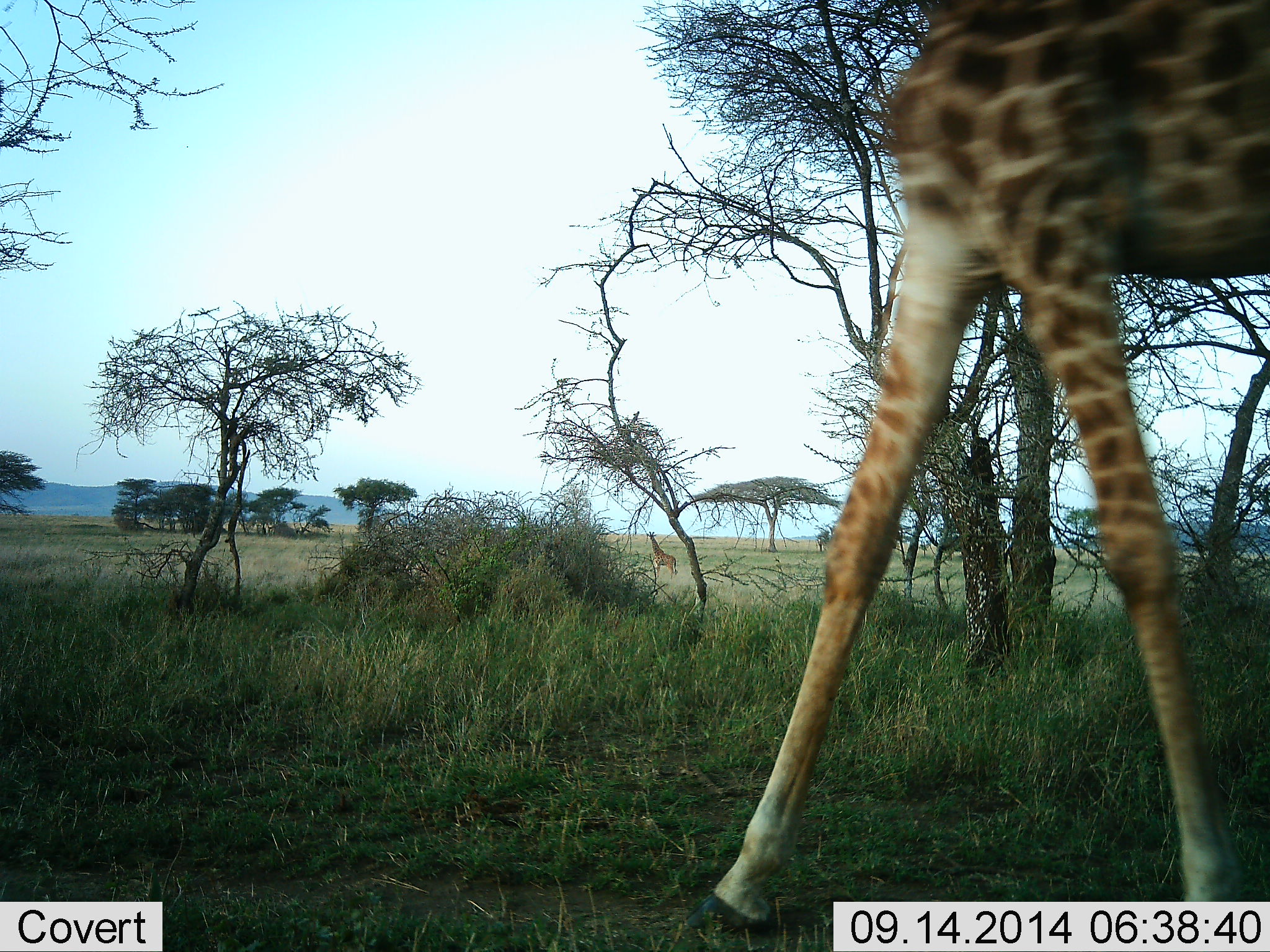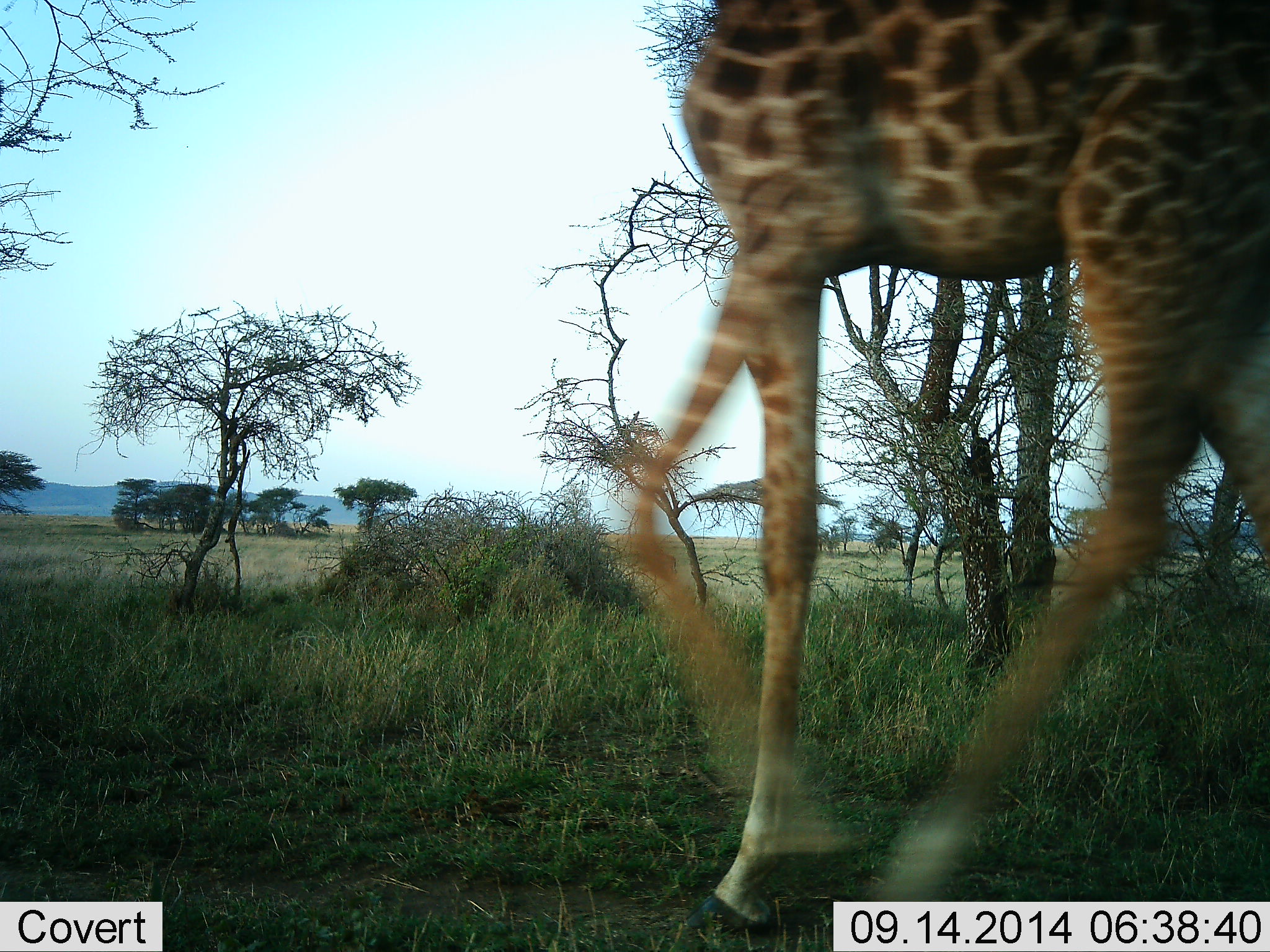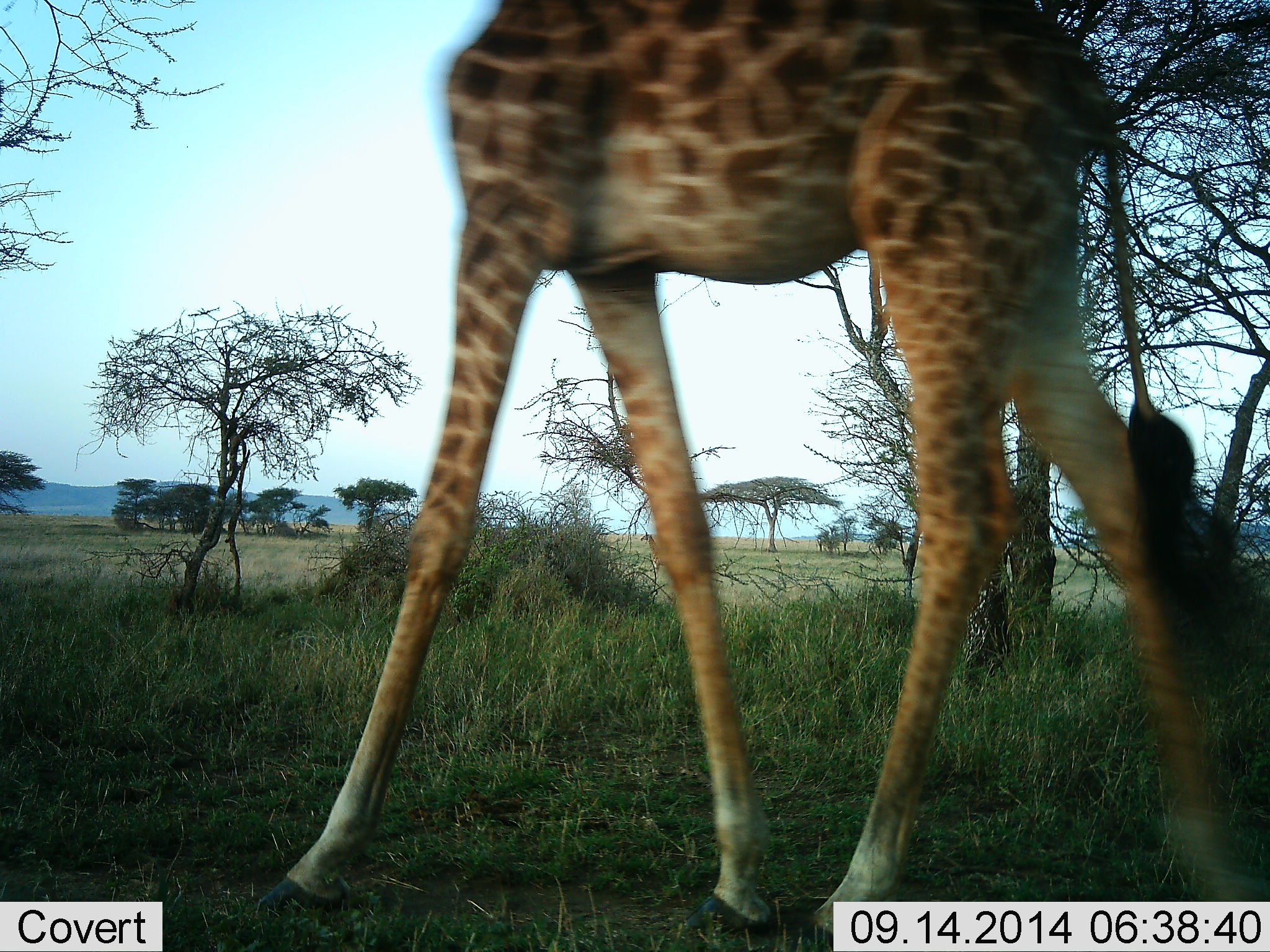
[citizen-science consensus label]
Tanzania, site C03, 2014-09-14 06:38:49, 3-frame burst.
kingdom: Animalia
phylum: Chordata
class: Mammalia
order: Artiodactyla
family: Giraffidae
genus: Giraffa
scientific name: Giraffa camelopardalis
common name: giraffe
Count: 1.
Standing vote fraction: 10%.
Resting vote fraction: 0%.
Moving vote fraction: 100%.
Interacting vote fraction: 0%.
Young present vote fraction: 0%.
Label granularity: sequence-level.